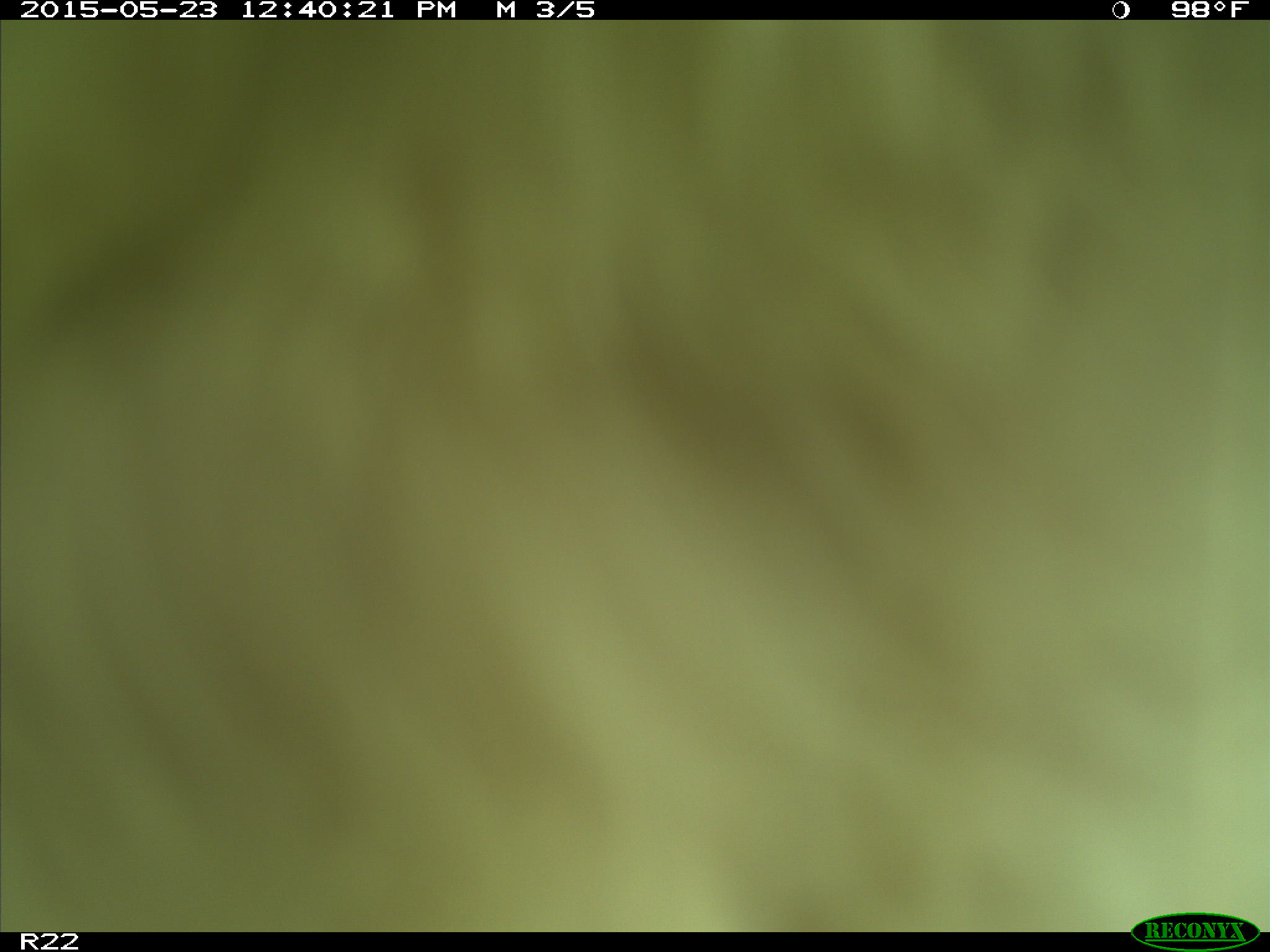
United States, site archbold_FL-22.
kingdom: Animalia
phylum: Chordata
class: Mammalia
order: Artiodactyla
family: Bovidae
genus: Bos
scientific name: Bos taurus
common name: domestic cow